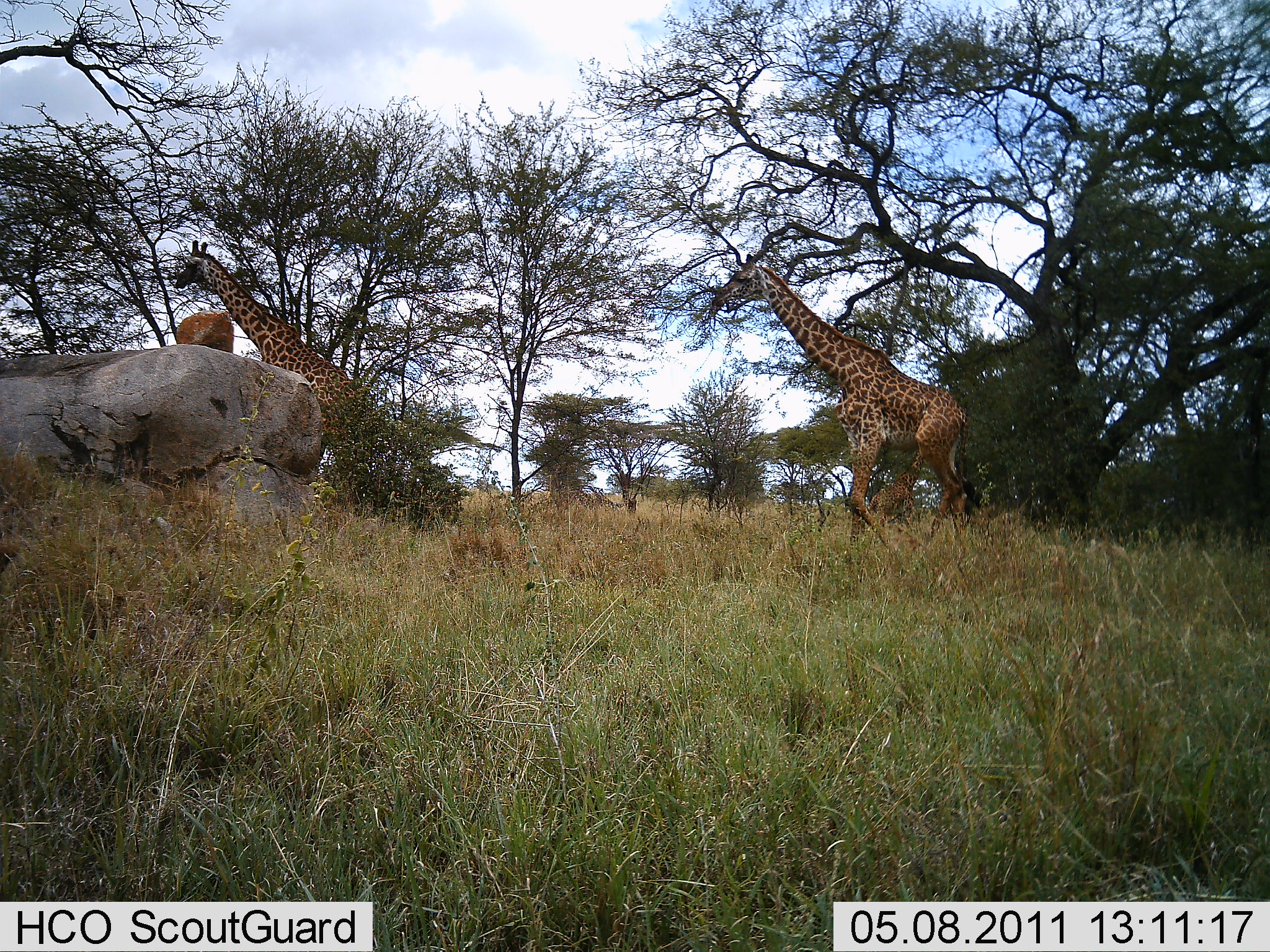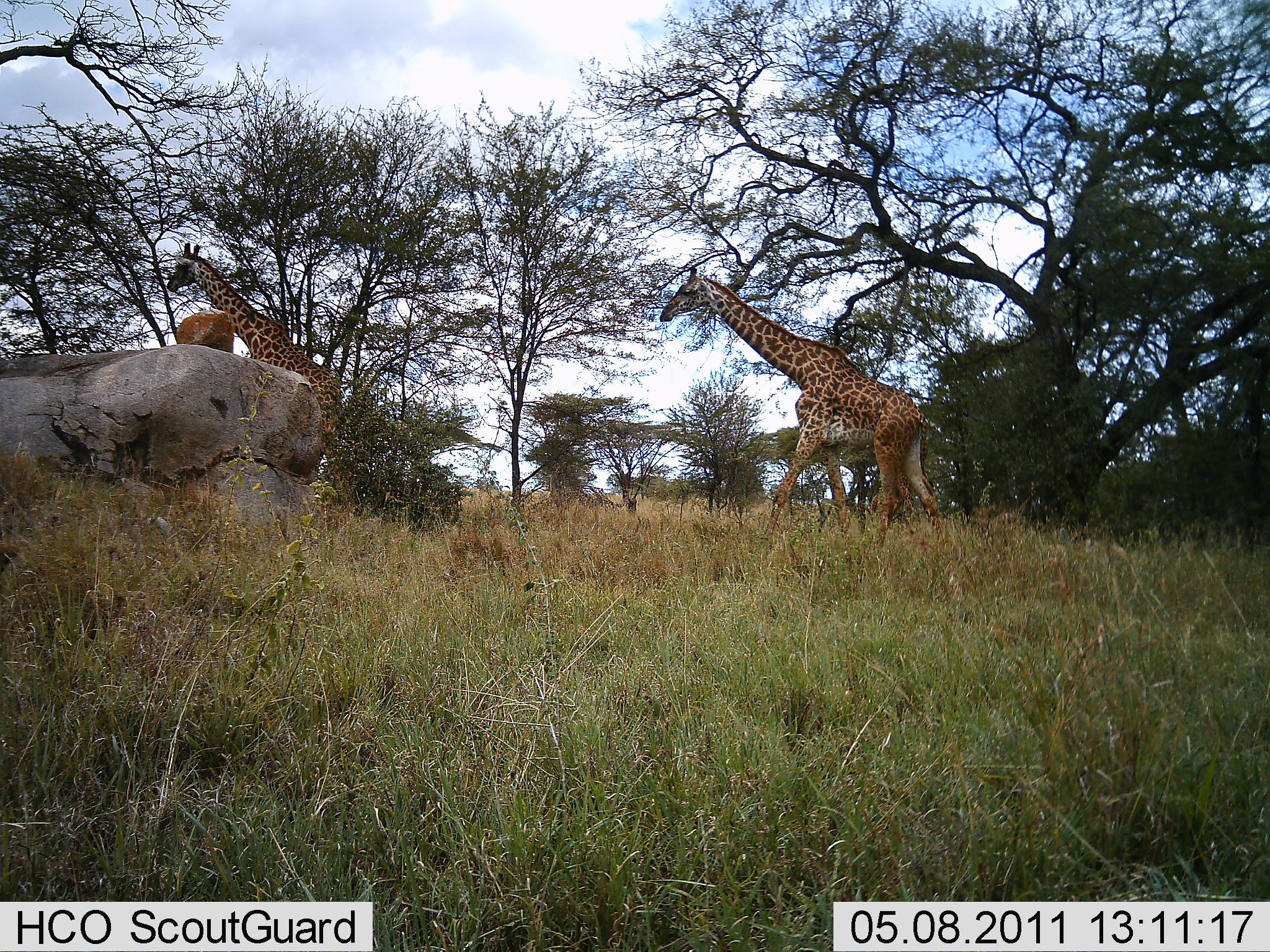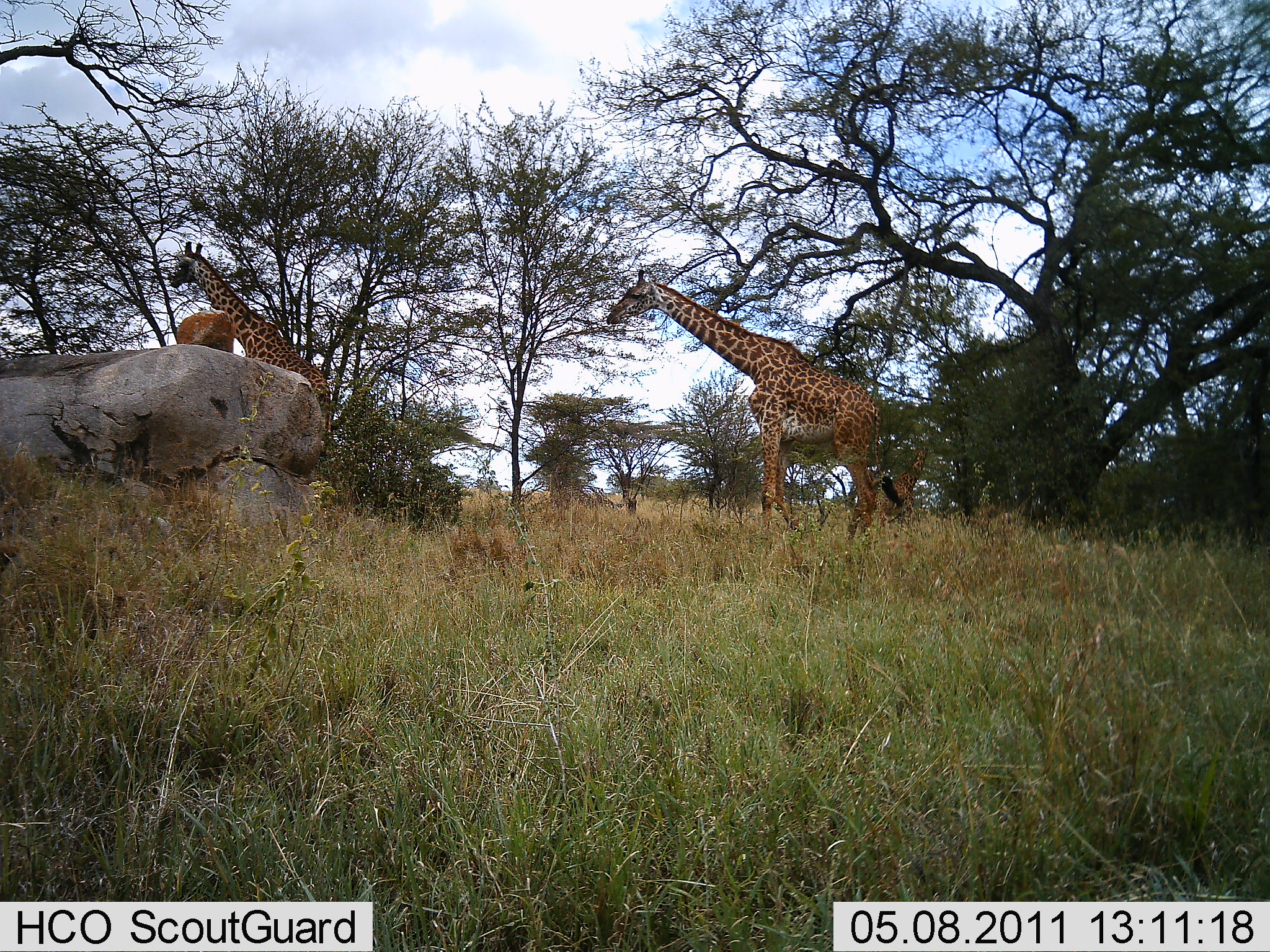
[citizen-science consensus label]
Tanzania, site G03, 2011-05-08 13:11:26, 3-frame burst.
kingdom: Animalia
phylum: Chordata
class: Mammalia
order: Artiodactyla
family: Giraffidae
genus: Giraffa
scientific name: Giraffa camelopardalis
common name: giraffe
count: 2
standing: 0%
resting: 0%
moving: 100%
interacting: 0%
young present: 0%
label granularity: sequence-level